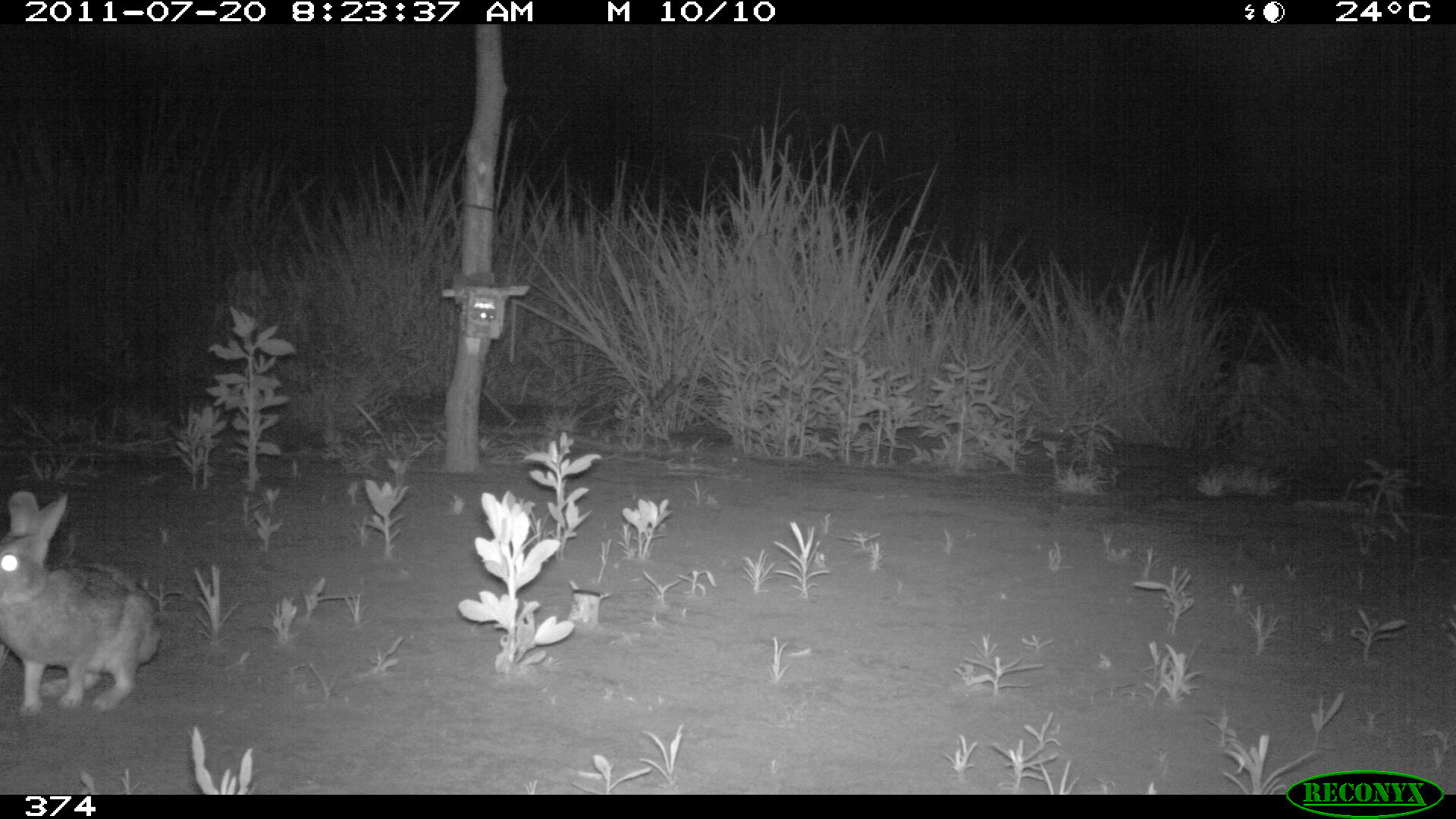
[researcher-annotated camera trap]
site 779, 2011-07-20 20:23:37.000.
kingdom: Animalia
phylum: Chordata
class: Mammalia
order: Lagomorpha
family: Leporidae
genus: Sylvilagus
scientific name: Sylvilagus brasiliensis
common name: tapeti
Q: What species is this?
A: Sylvilagus brasiliensis (tapeti).